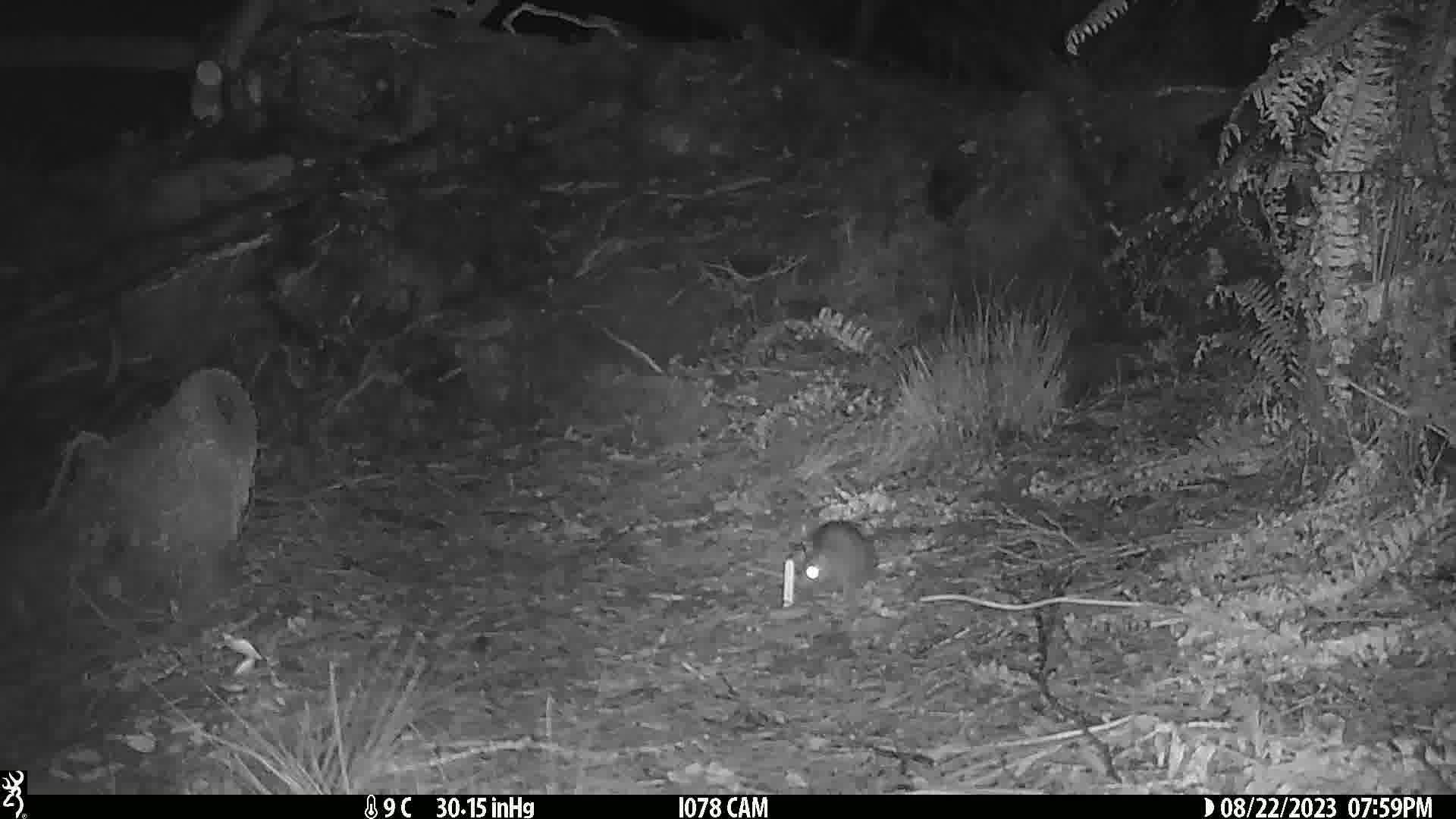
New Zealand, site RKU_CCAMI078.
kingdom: Animalia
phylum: Chordata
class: Mammalia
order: Rodentia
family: Muridae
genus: Rattus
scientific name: Rattus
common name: rat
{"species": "rat (Rattus)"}